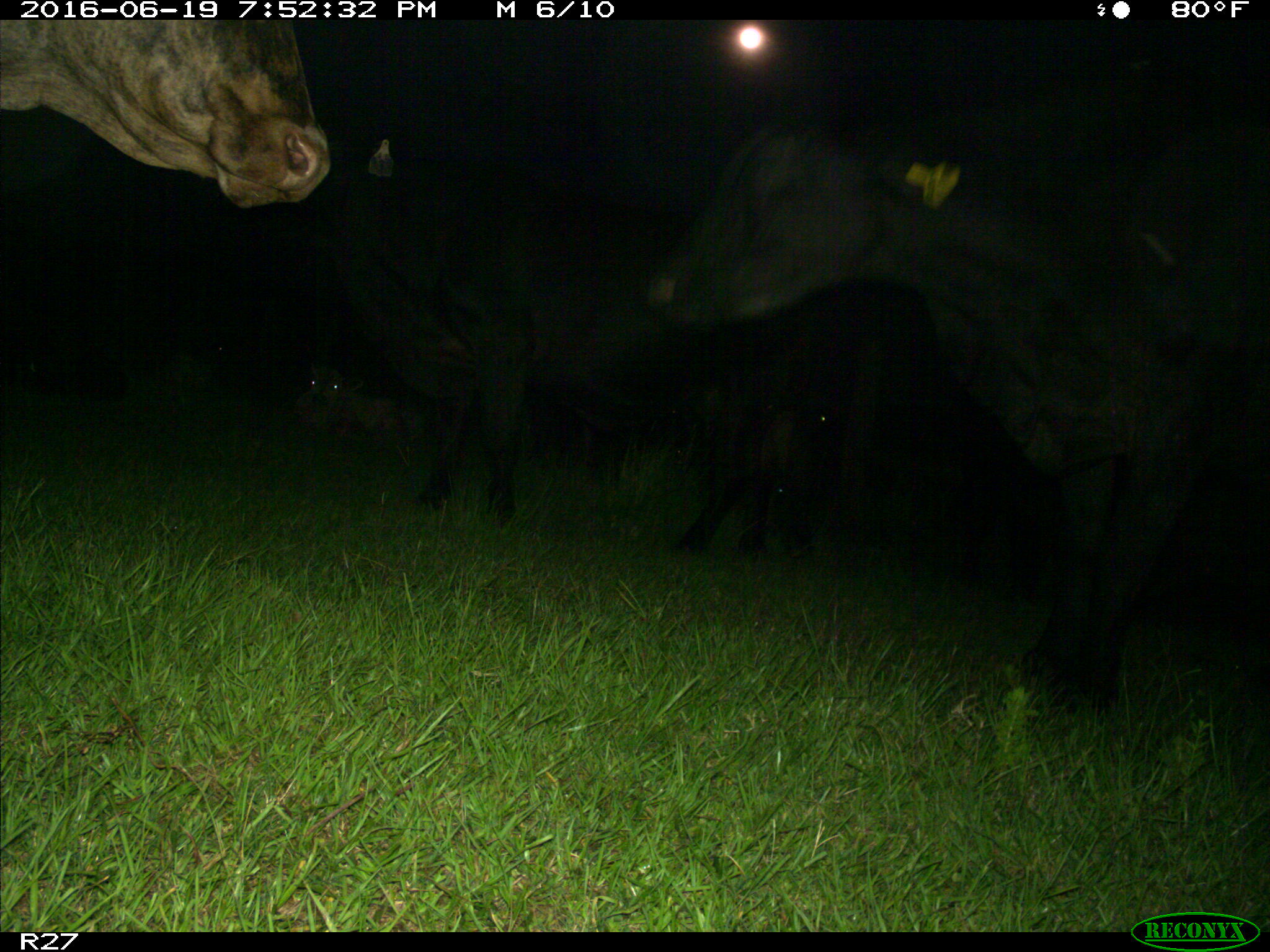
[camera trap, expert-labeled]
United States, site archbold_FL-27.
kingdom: Animalia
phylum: Chordata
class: Mammalia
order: Artiodactyla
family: Bovidae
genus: Bos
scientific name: Bos taurus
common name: domestic cow